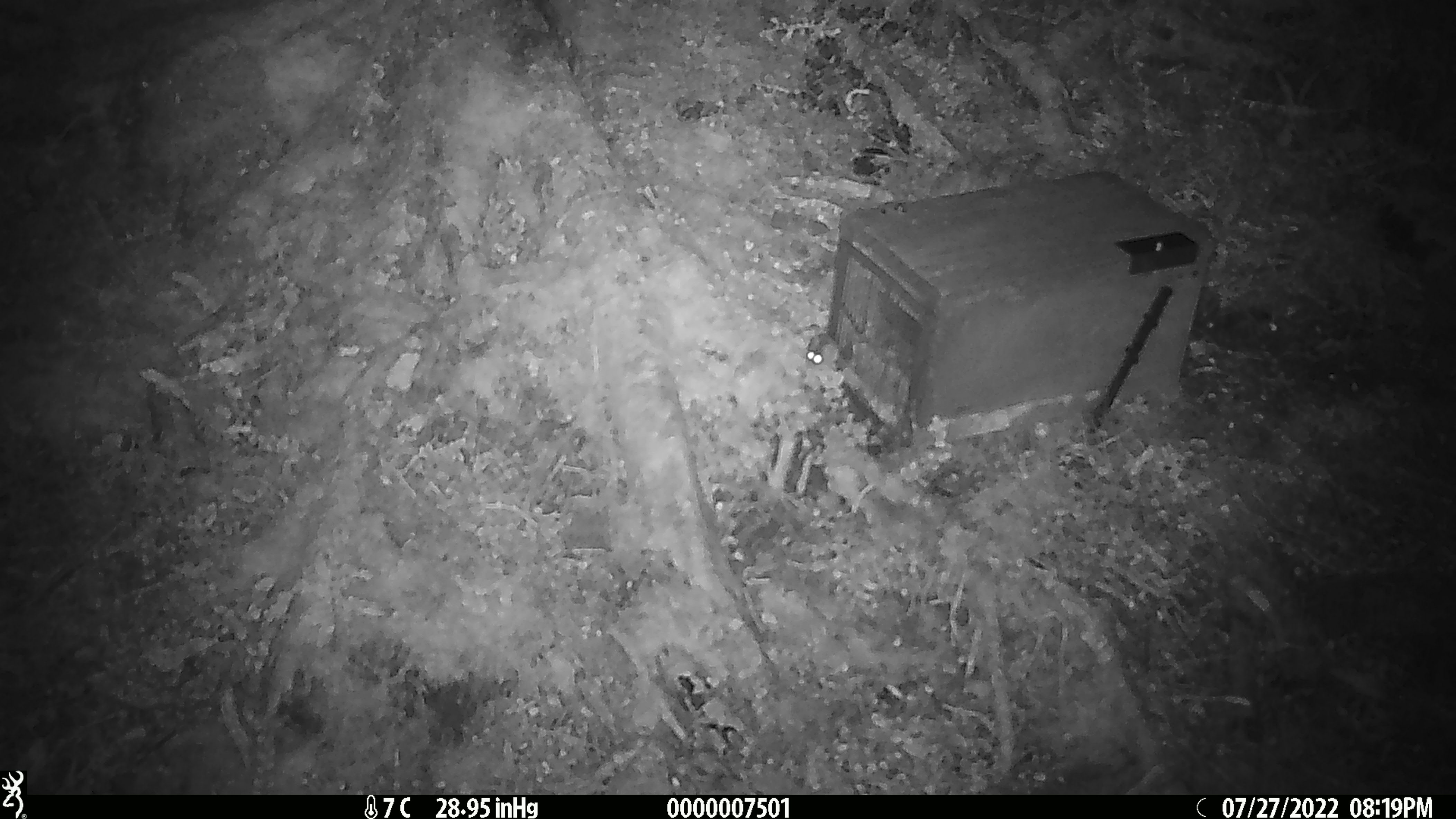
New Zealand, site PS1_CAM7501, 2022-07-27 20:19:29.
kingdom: Animalia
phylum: Chordata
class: Mammalia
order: Rodentia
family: Muridae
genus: Mus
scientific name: Mus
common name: mouse